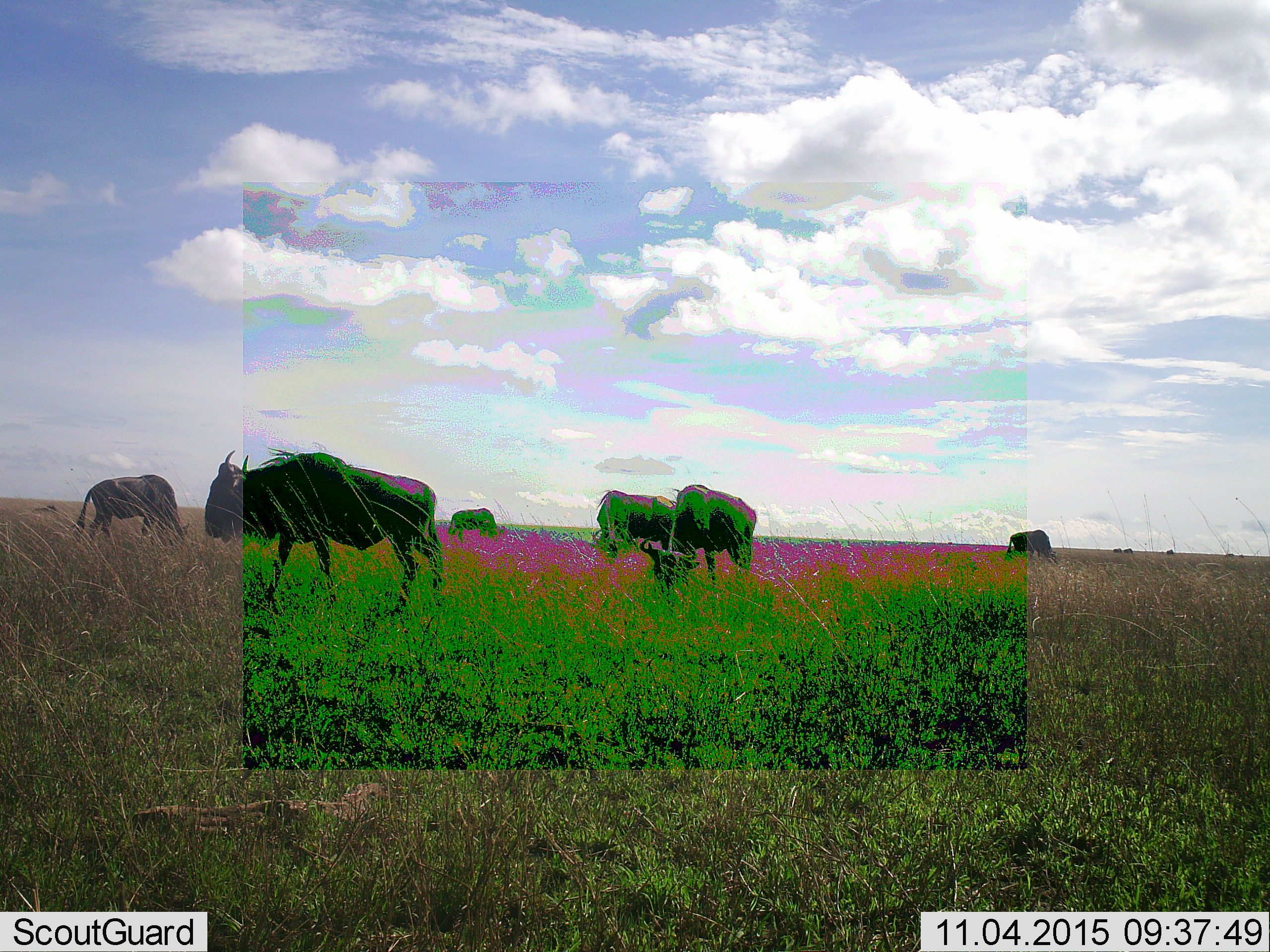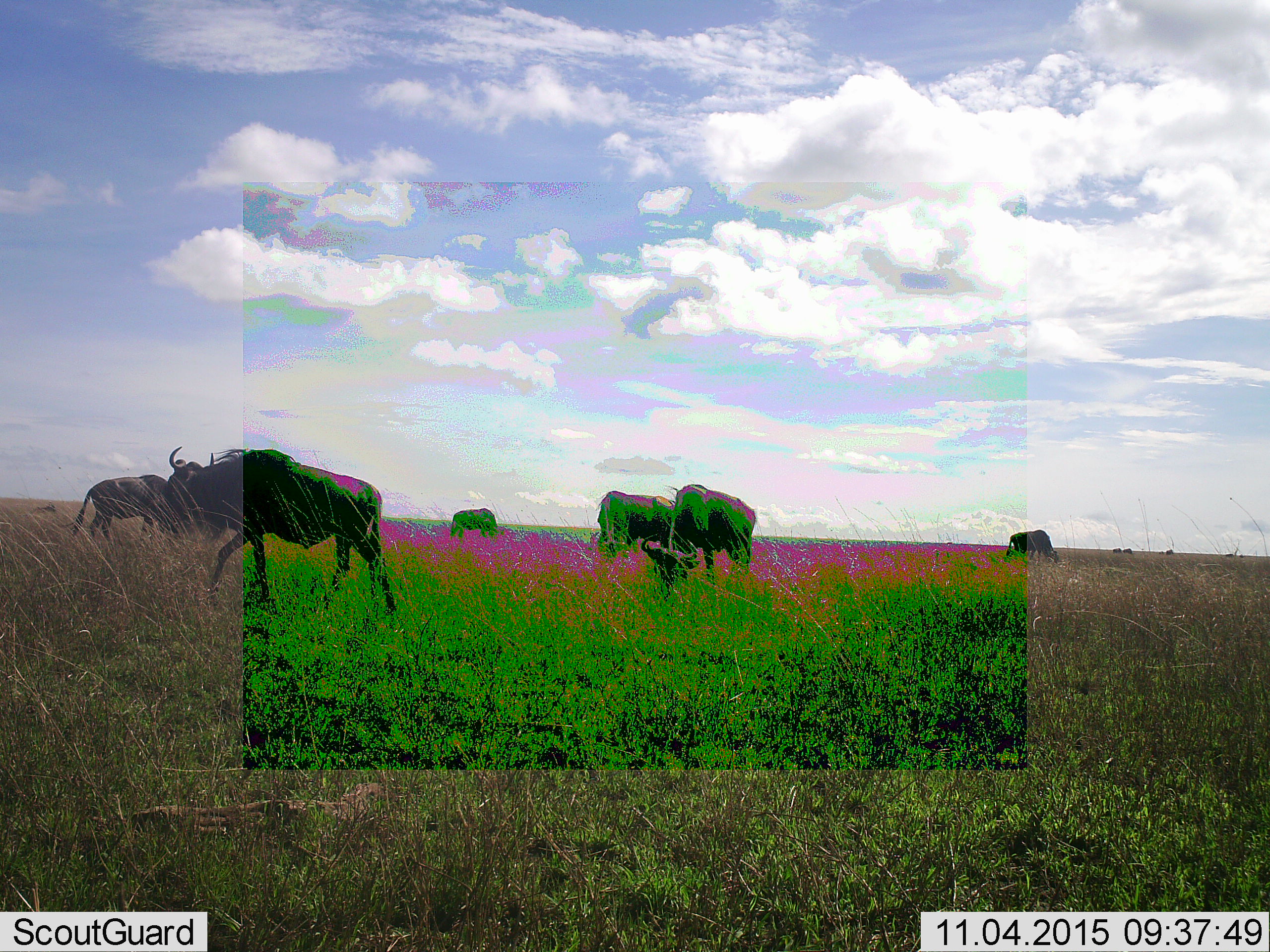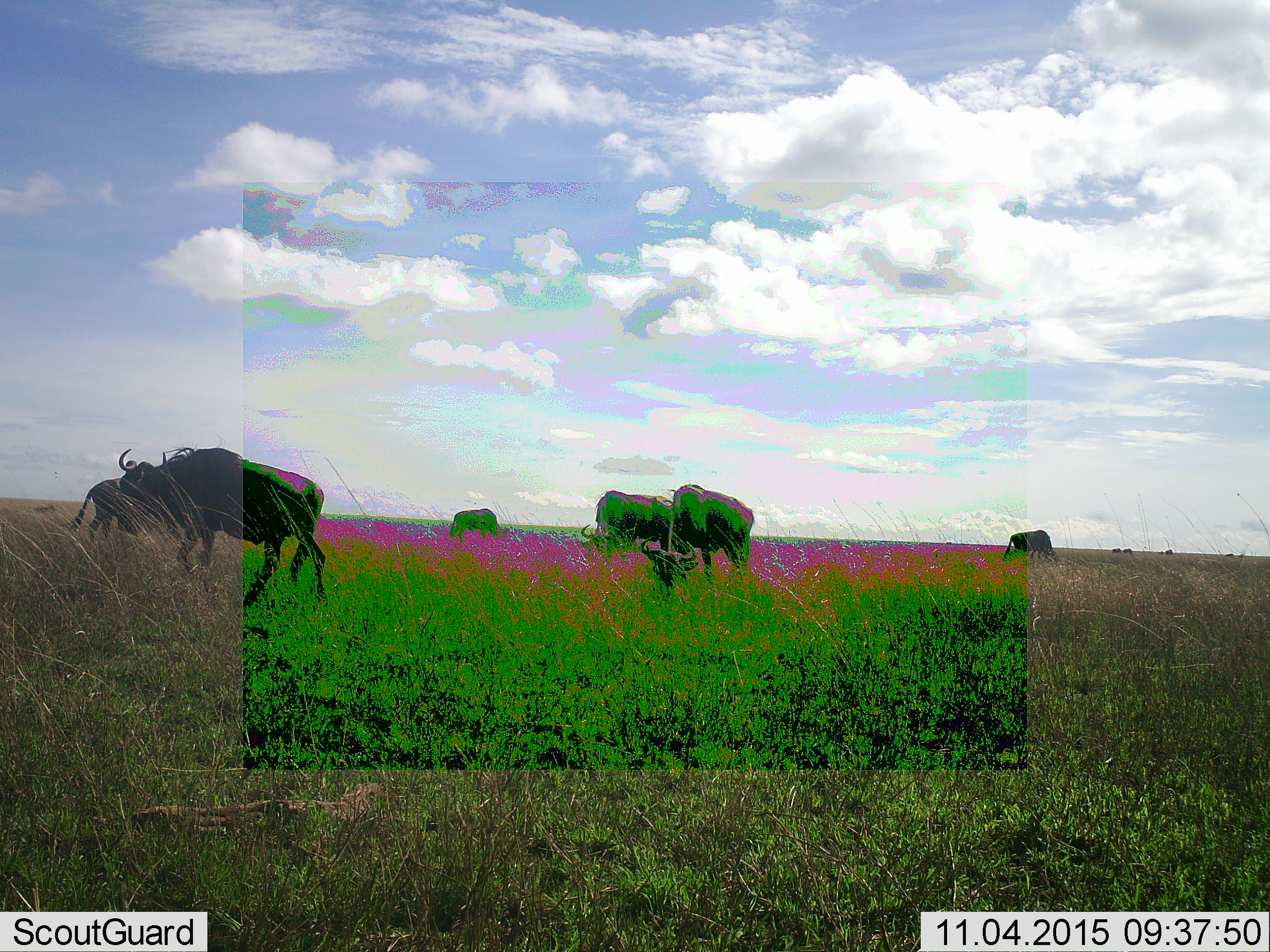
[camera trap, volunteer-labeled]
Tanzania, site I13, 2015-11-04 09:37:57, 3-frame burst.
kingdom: Animalia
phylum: Chordata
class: Mammalia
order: Artiodactyla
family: Bovidae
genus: Connochaetes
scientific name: Connochaetes taurinus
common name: blue wildebeest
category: wildebeest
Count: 11-50.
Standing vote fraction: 67%.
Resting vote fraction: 33%.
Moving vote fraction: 44%.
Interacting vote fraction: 0%.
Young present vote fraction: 11%.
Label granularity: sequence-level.